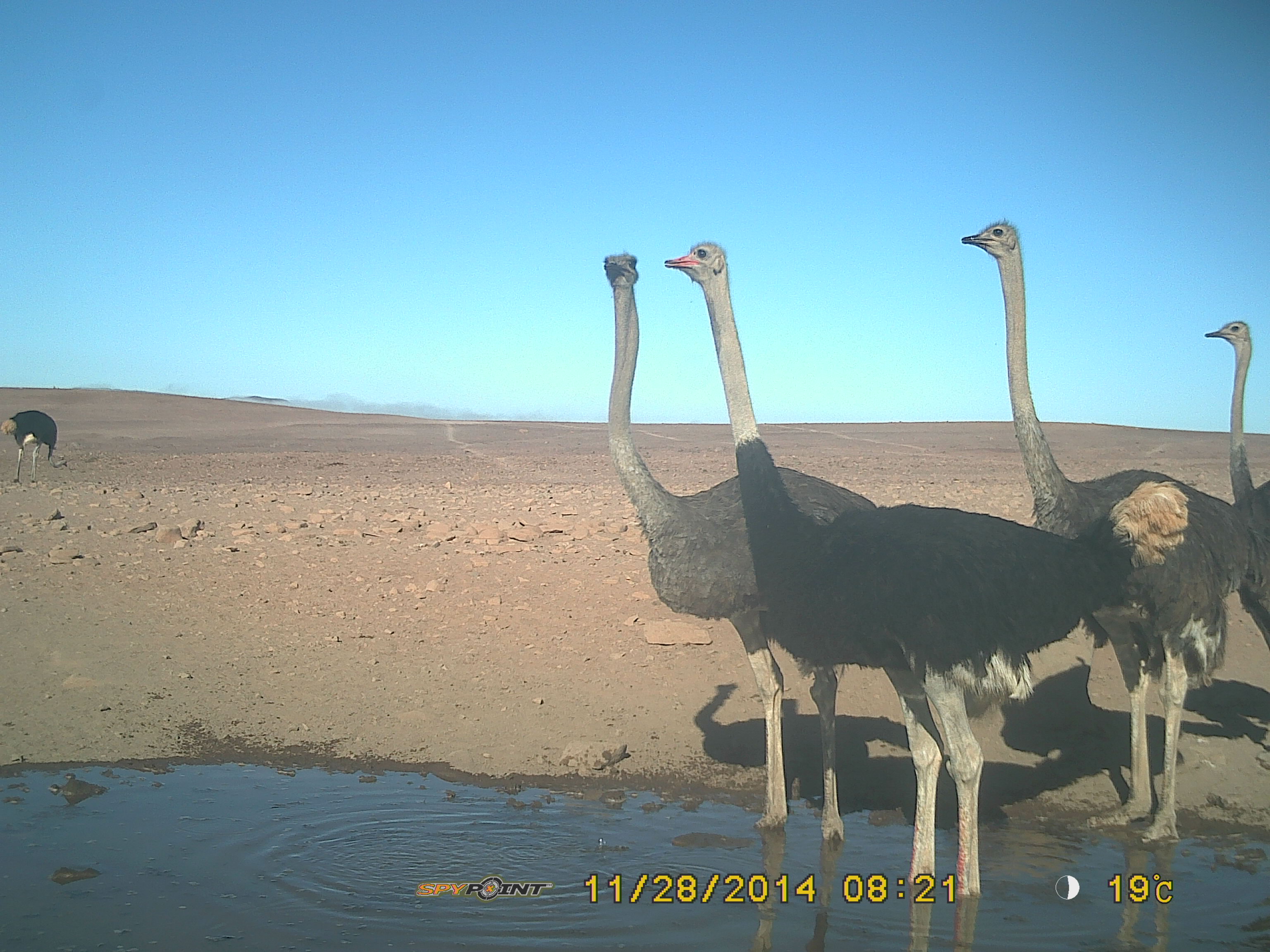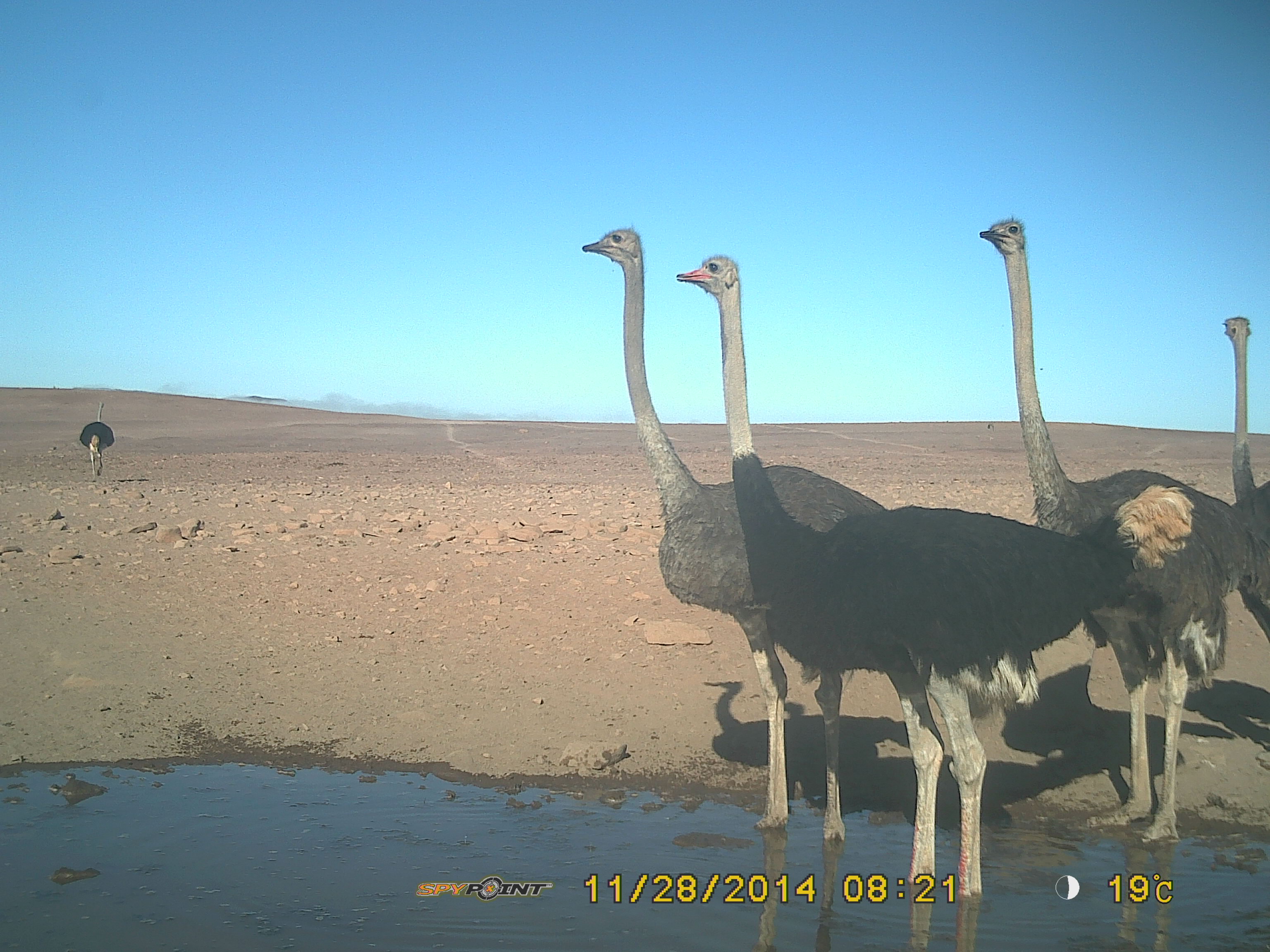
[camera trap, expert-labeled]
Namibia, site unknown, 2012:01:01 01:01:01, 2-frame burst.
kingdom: Animalia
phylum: Chordata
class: Aves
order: Struthioniformes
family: Struthionidae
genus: Struthio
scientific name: Struthio camelus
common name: common ostrich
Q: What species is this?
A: Struthio camelus (common ostrich).